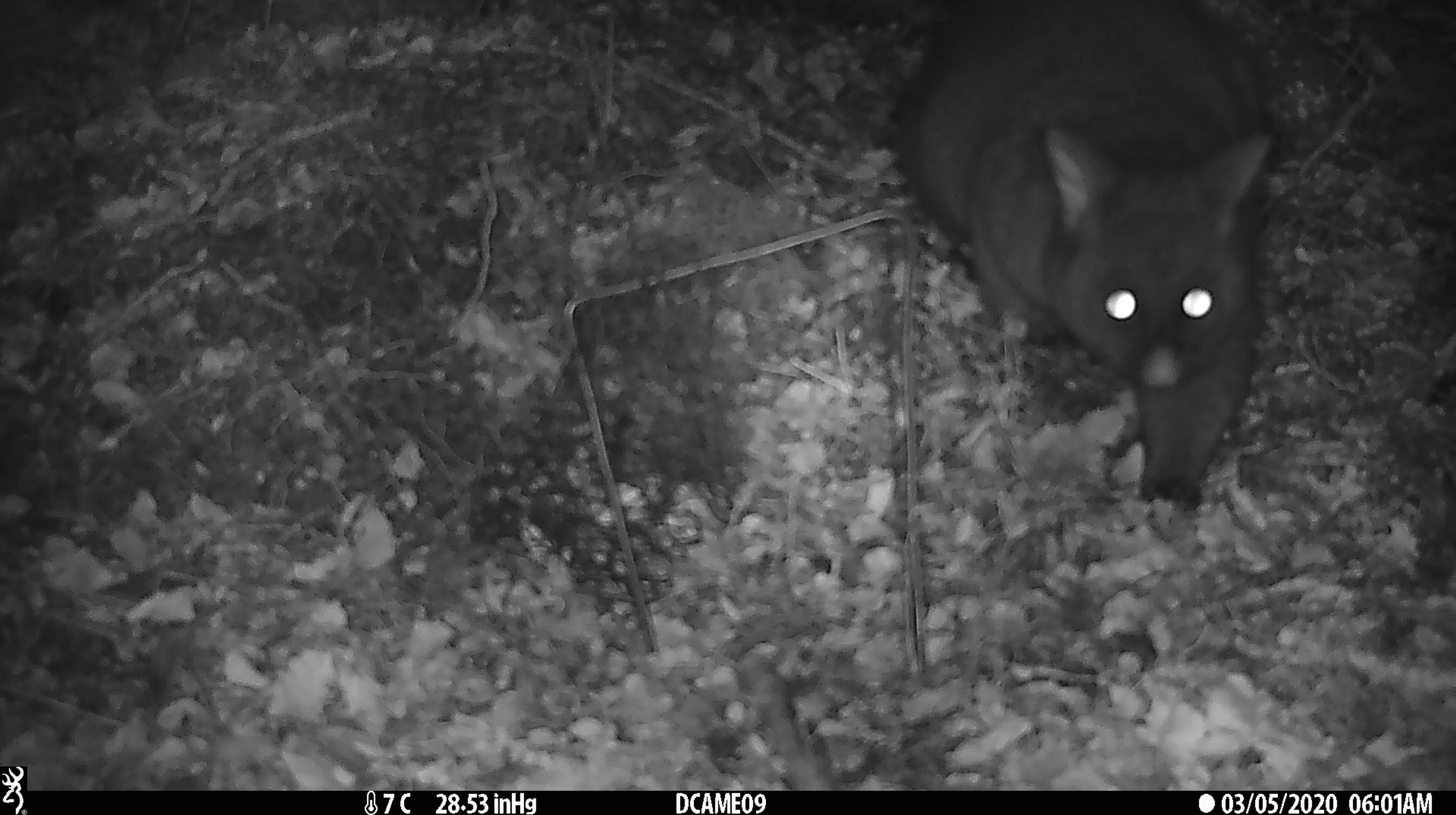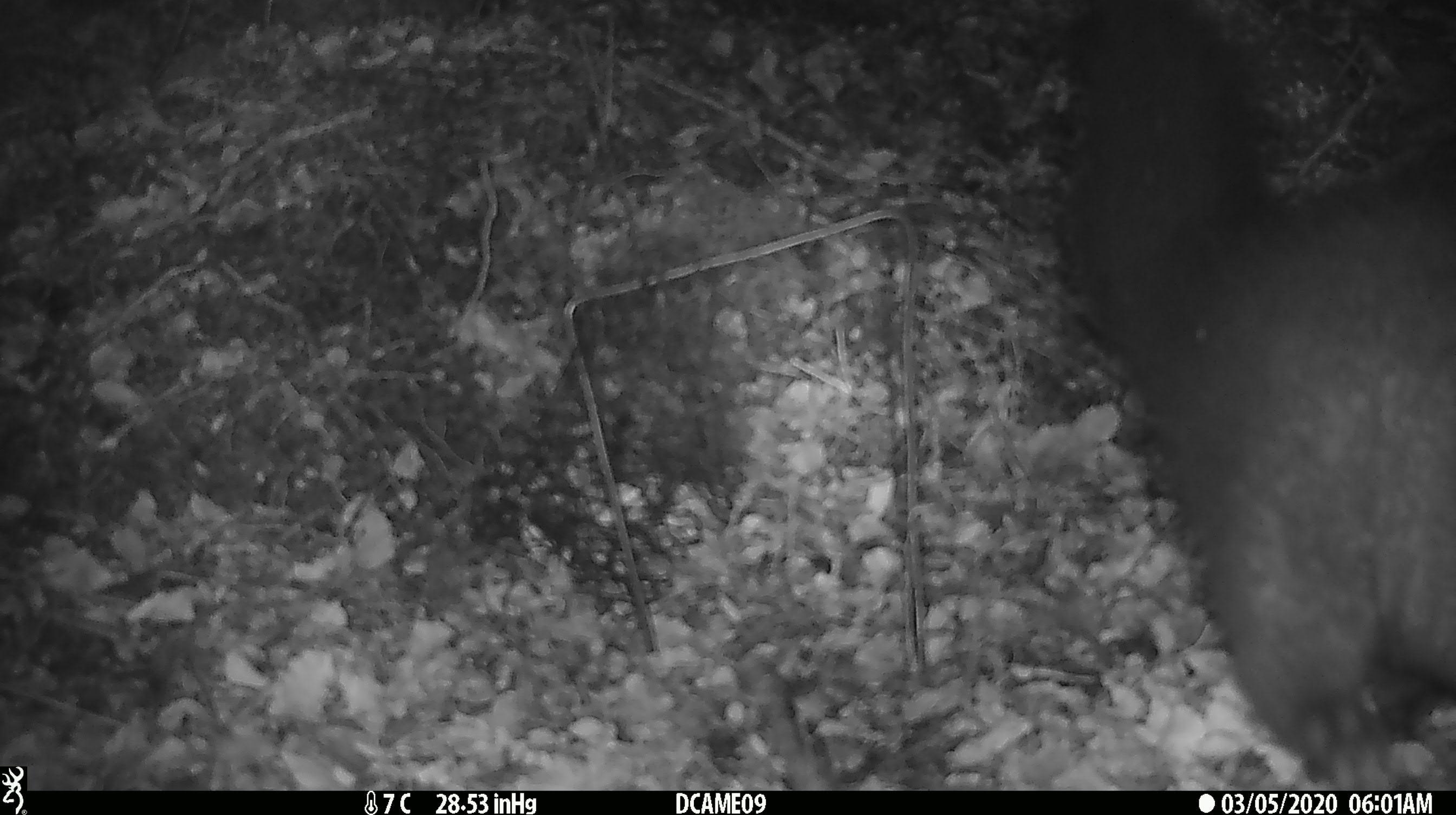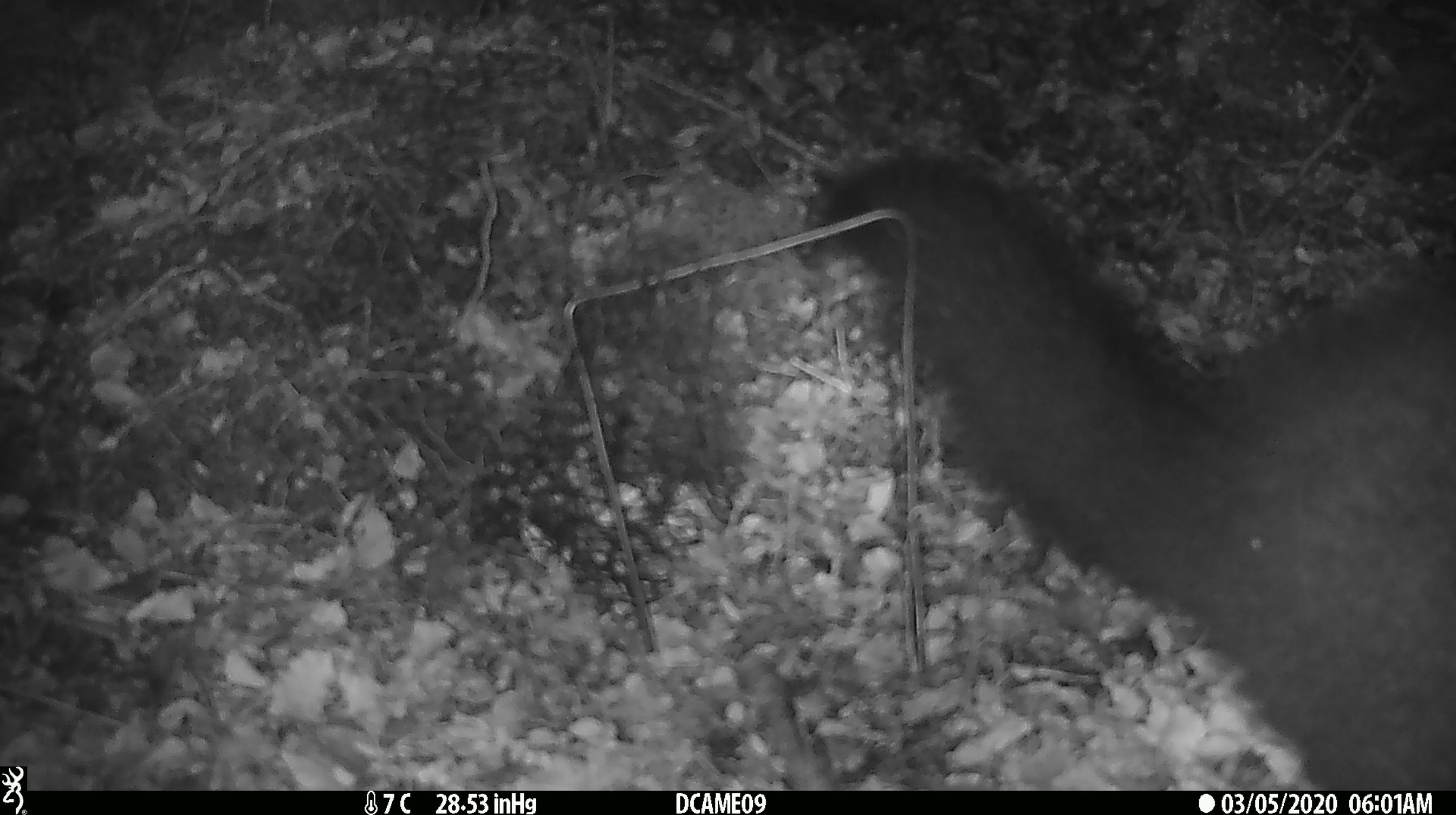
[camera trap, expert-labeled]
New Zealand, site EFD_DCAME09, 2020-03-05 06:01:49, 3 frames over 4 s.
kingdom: Animalia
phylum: Chordata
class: Mammalia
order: Diprotodontia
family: Phalangeridae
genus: Trichosurus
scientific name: Trichosurus vulpecula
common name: common brushtail possum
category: possum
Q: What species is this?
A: Possum (common brushtail possum) (Trichosurus vulpecula).